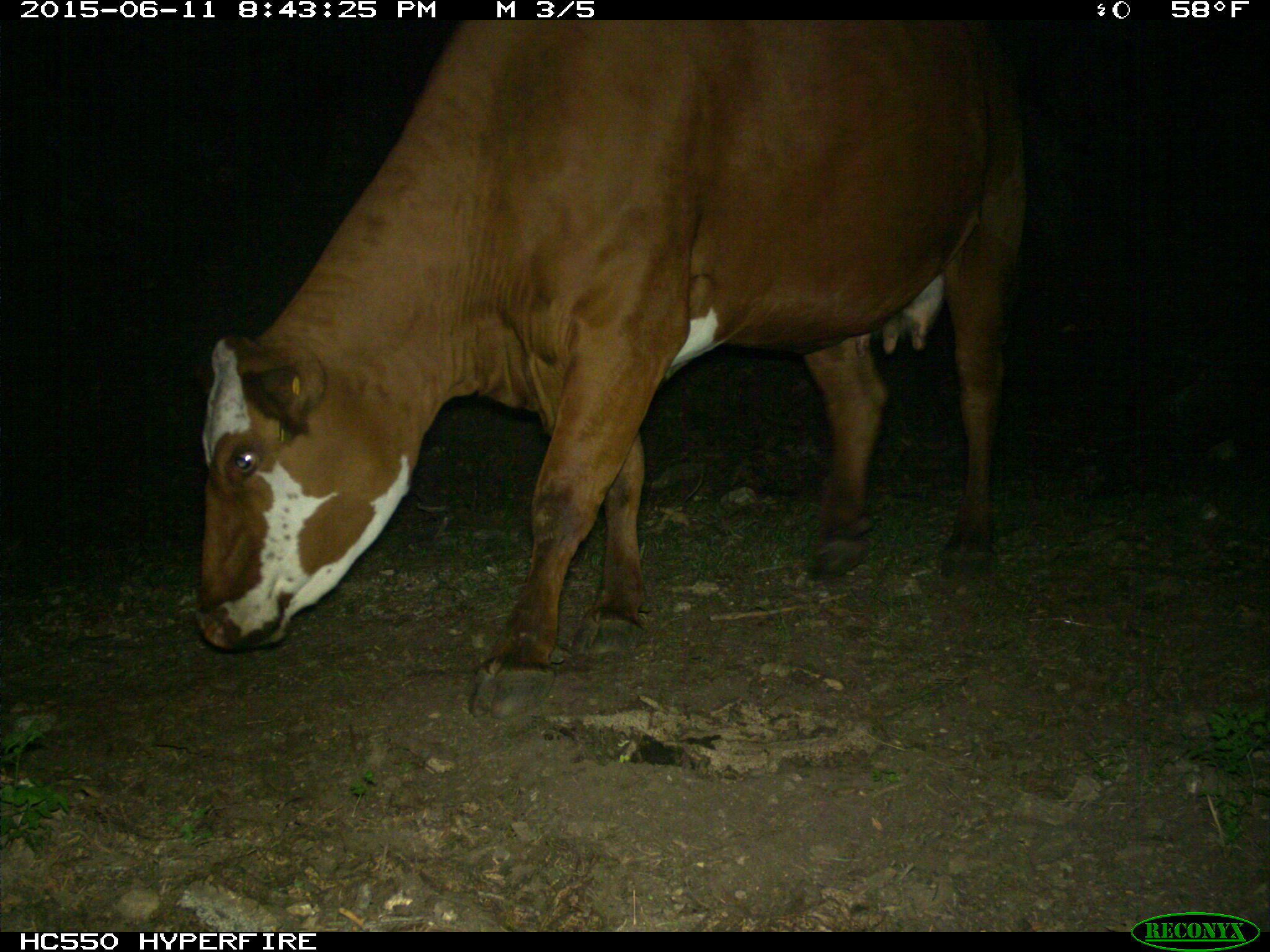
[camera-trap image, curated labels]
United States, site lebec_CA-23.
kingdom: Animalia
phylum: Chordata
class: Mammalia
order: Artiodactyla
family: Bovidae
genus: Bos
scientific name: Bos taurus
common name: domestic cow